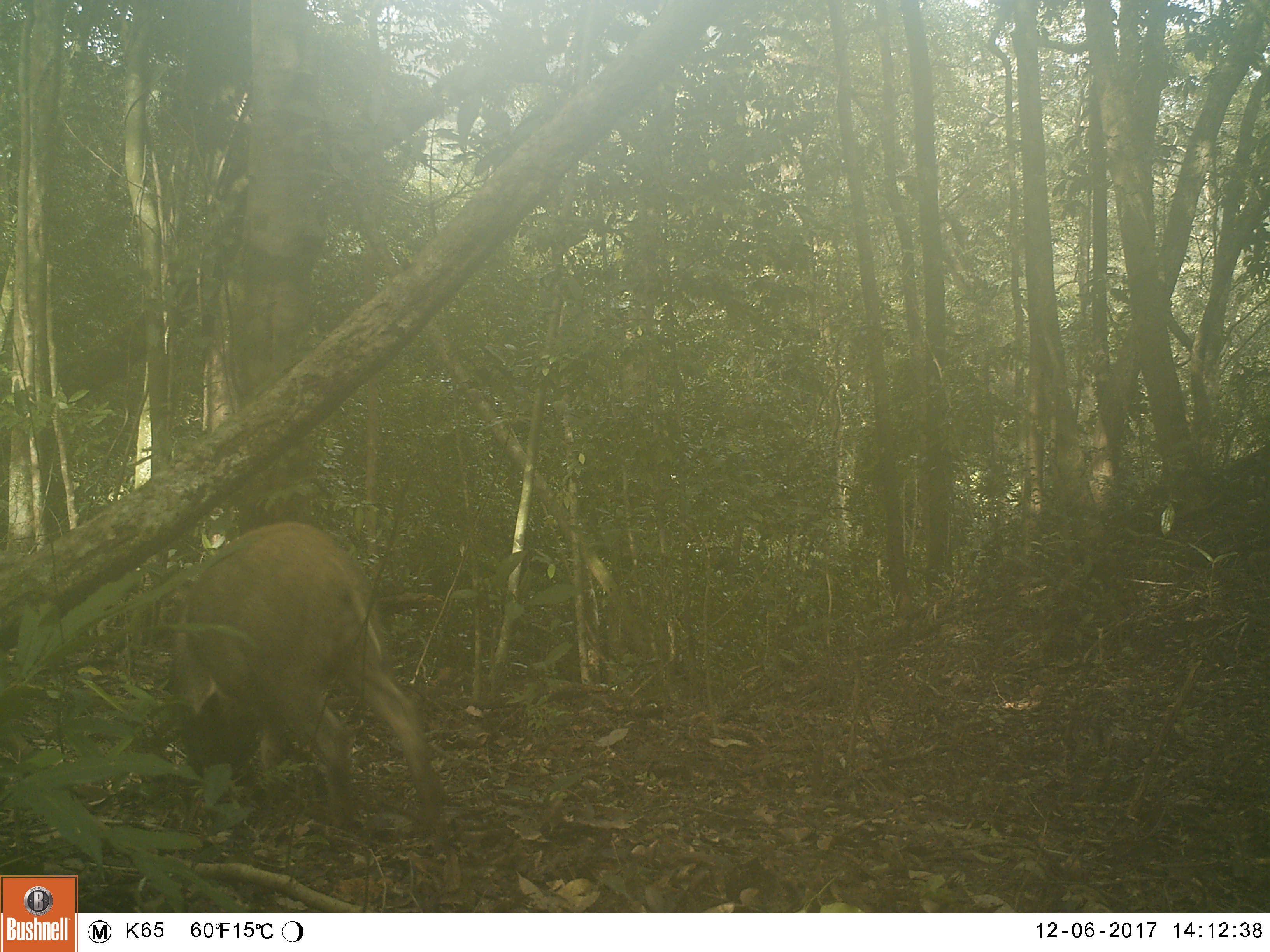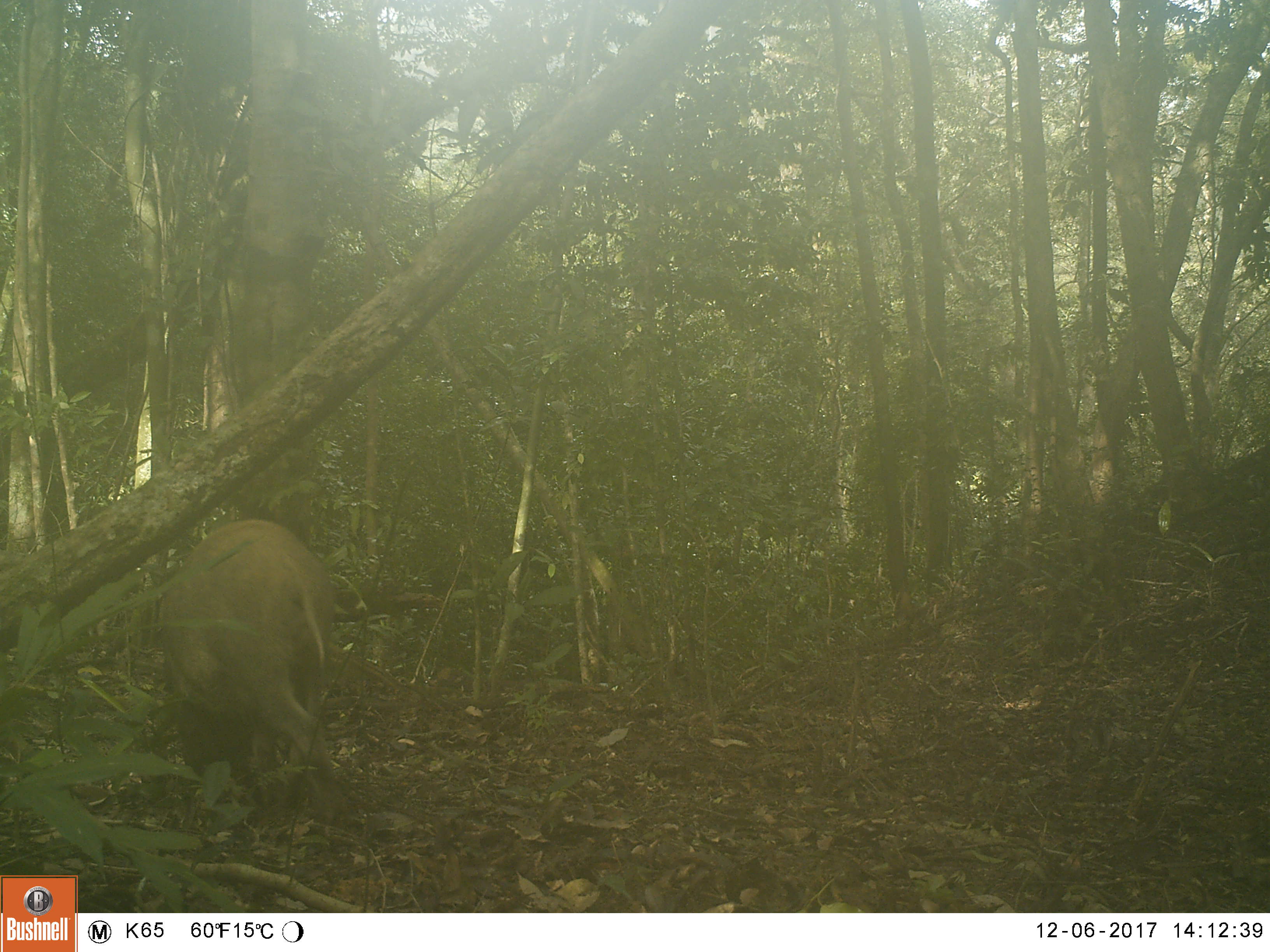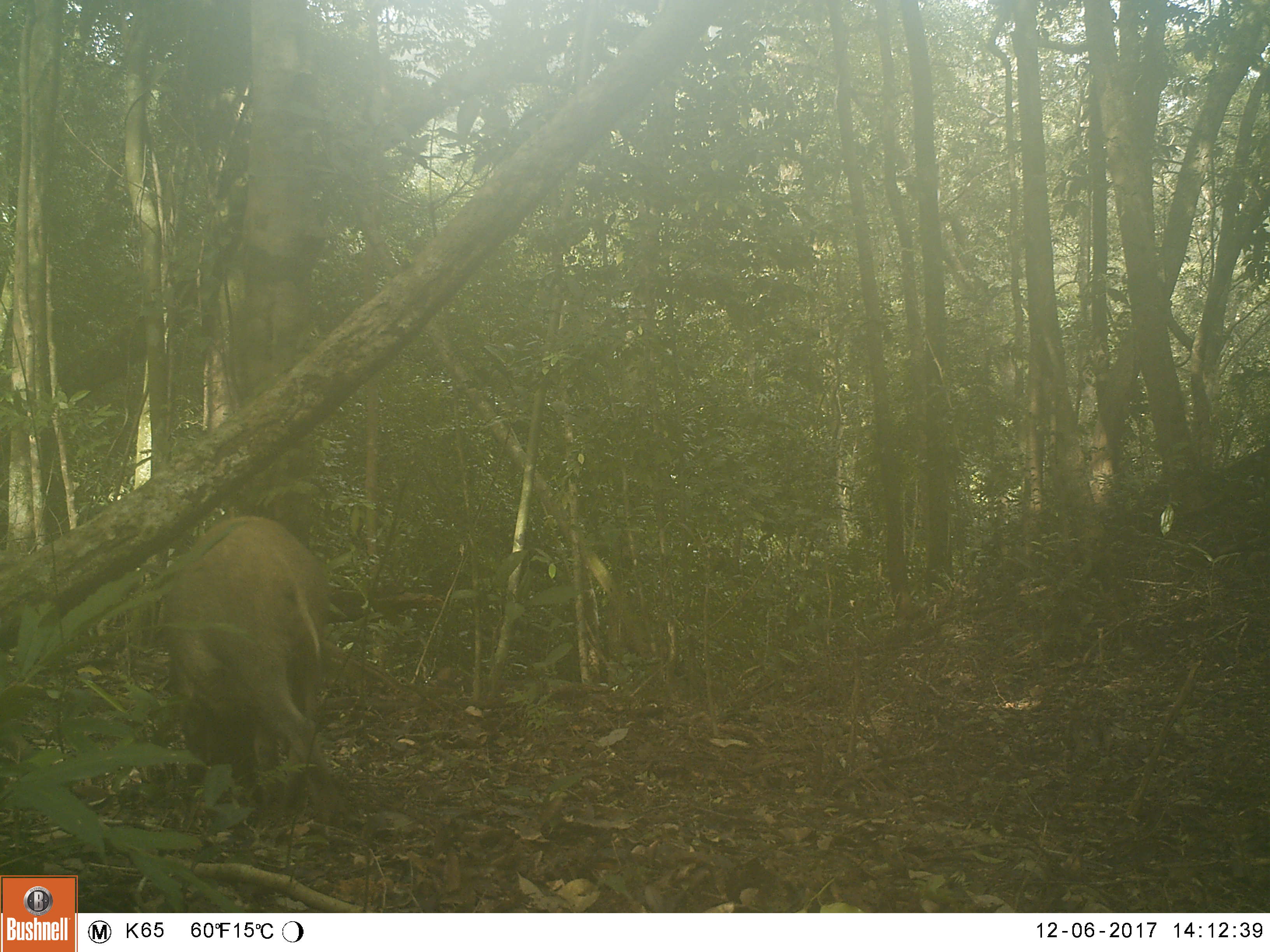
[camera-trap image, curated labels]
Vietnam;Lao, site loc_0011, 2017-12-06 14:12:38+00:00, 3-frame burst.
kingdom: Animalia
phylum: Chordata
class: Mammalia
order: Artiodactyla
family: Suidae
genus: Sus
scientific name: Sus scrofa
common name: eurasian wild pig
Eurasian wild pig (Sus scrofa). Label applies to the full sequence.